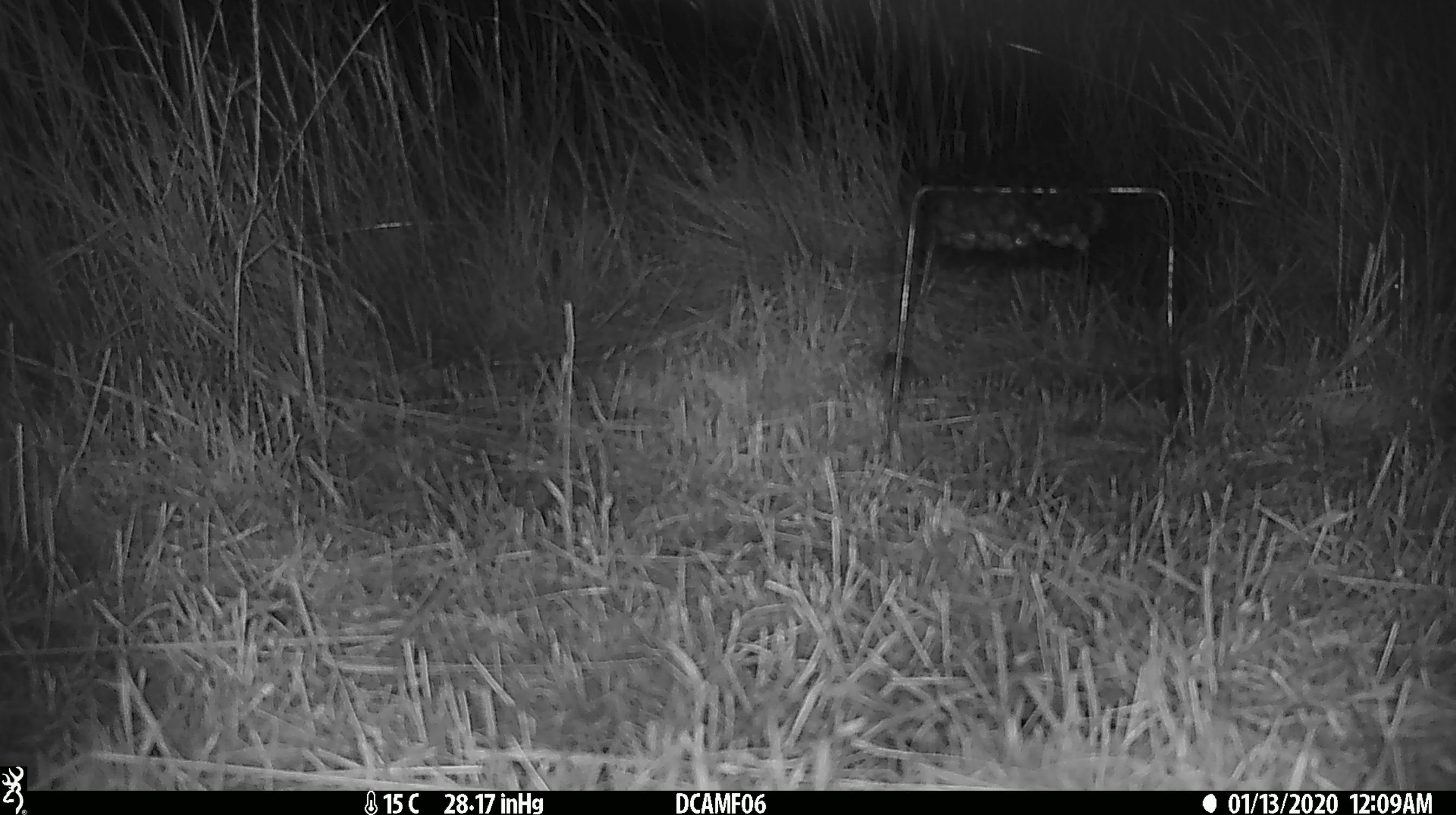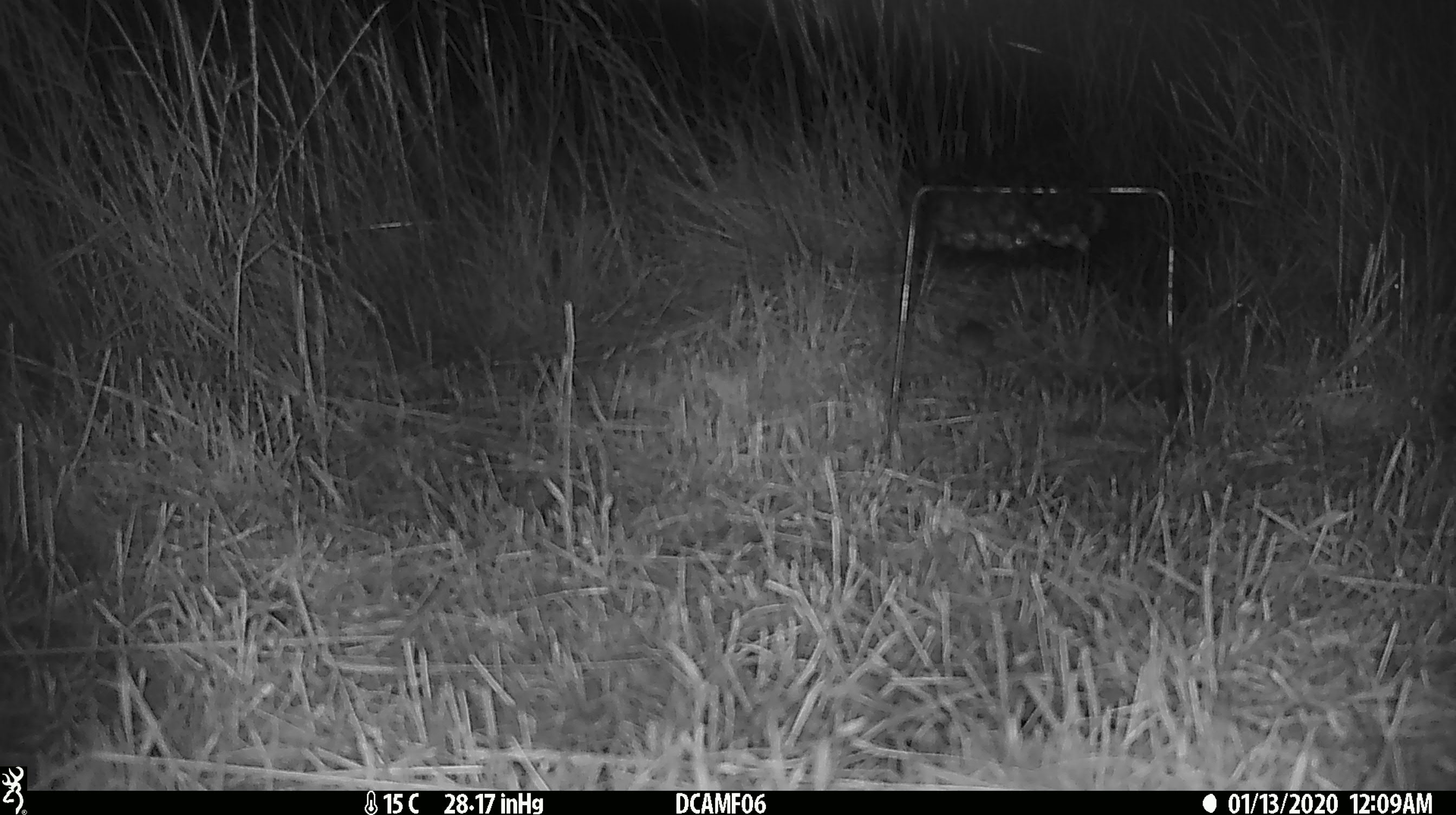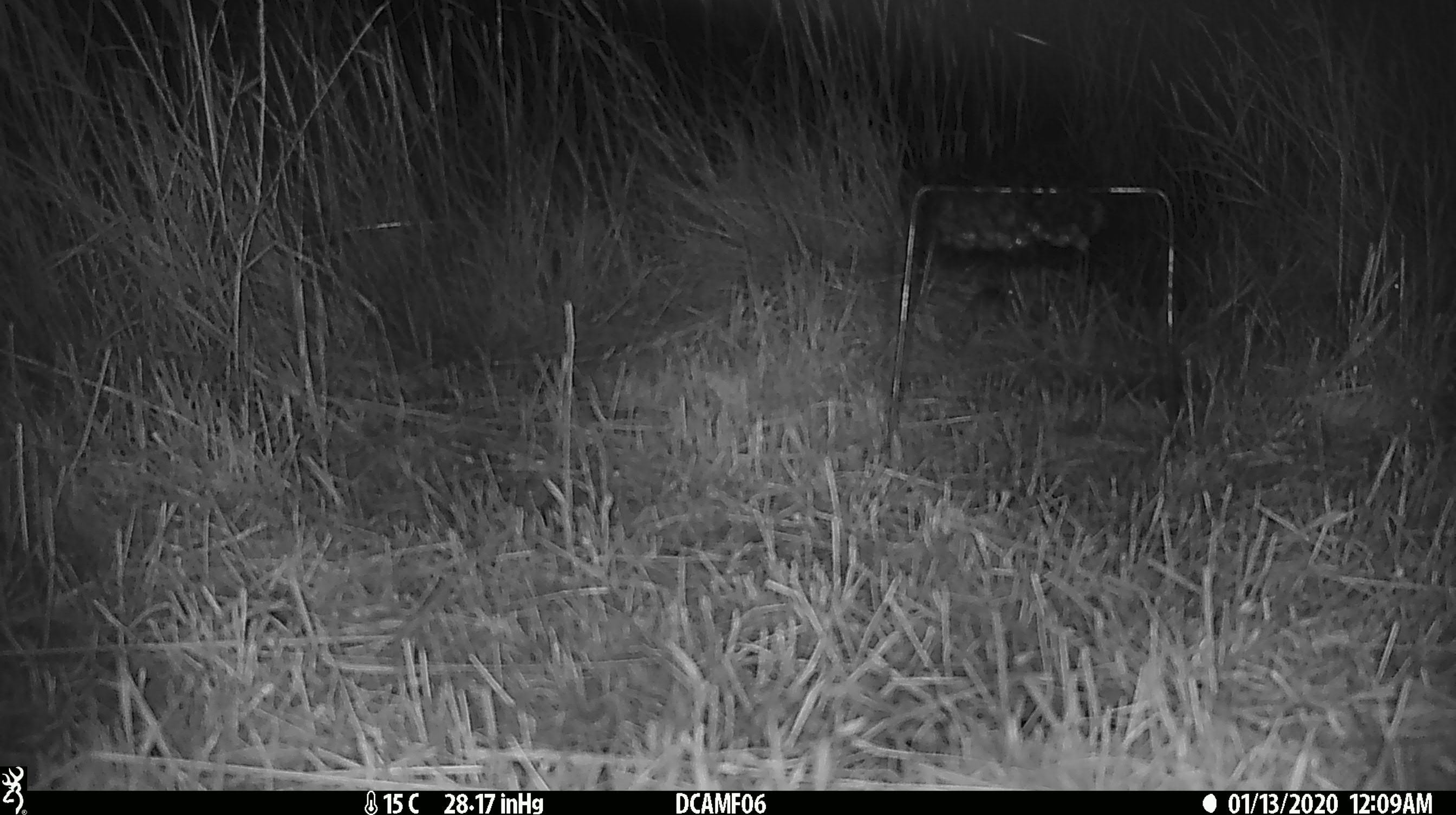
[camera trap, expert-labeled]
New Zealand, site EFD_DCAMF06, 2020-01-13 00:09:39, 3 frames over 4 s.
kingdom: Animalia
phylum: Chordata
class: Mammalia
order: Rodentia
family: Muridae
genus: Mus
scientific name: Mus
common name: mouse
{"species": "mouse (Mus)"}